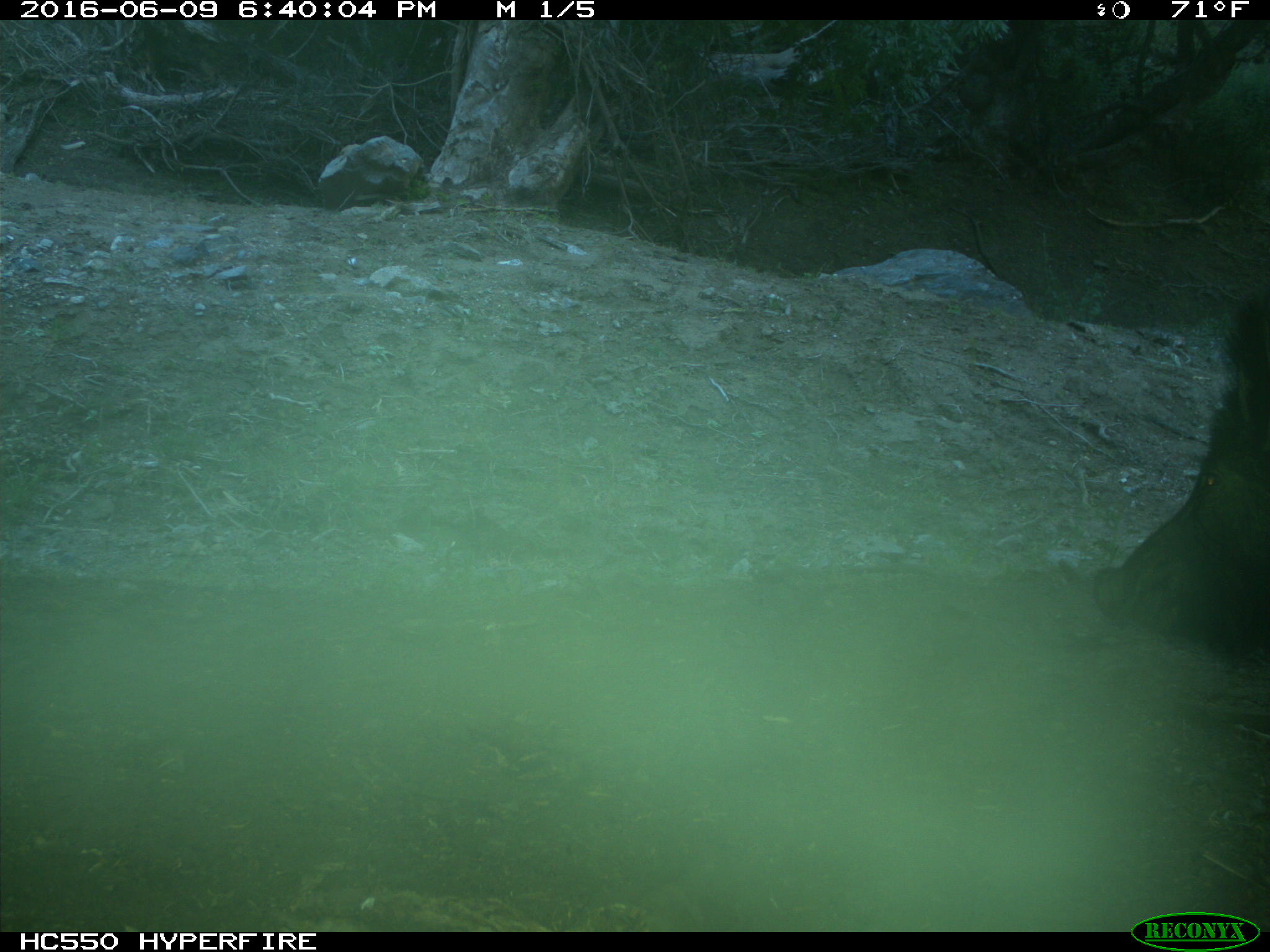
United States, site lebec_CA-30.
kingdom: Animalia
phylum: Chordata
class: Mammalia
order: Artiodactyla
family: Suidae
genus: Sus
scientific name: Sus scrofa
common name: wild boar